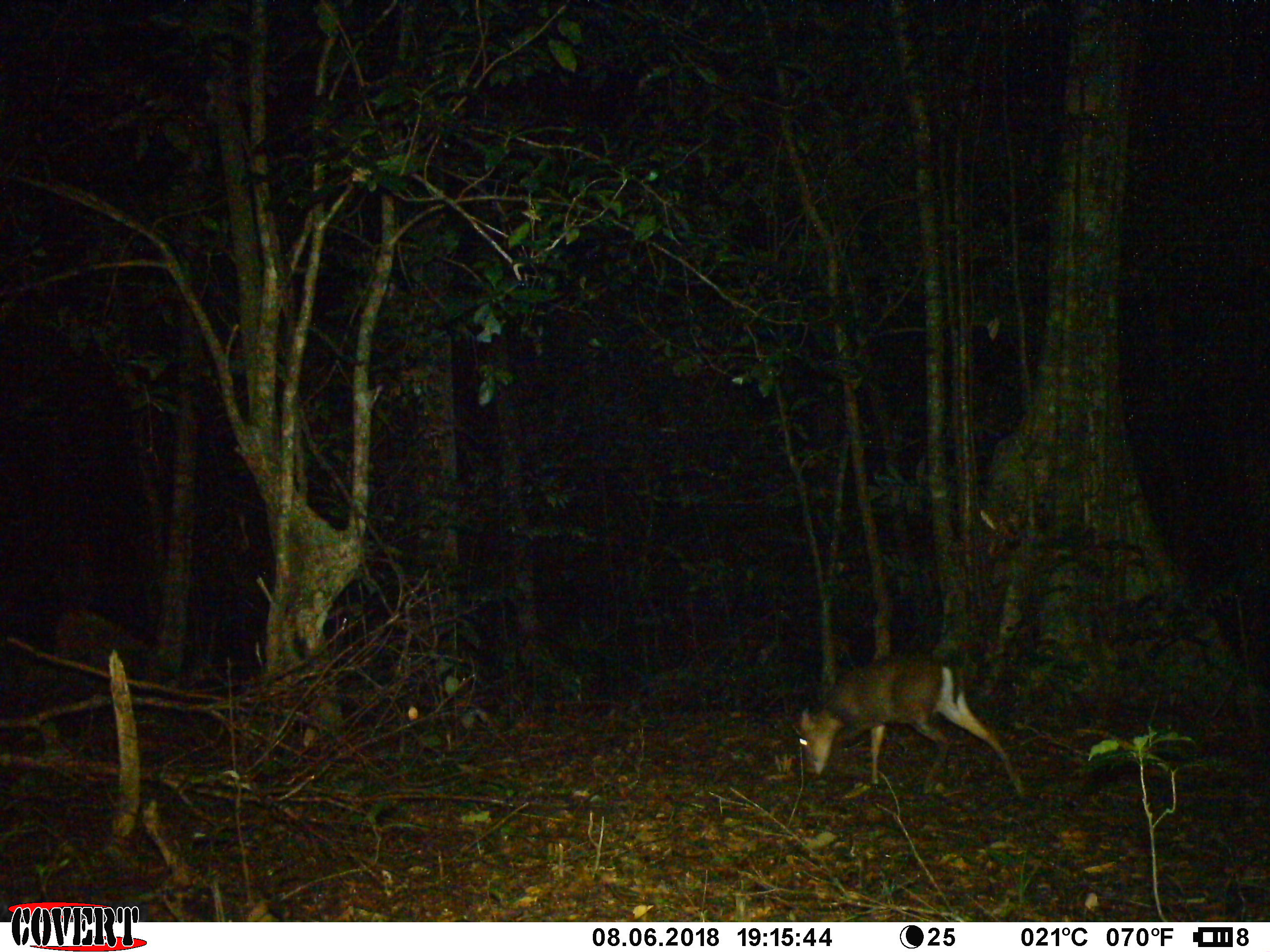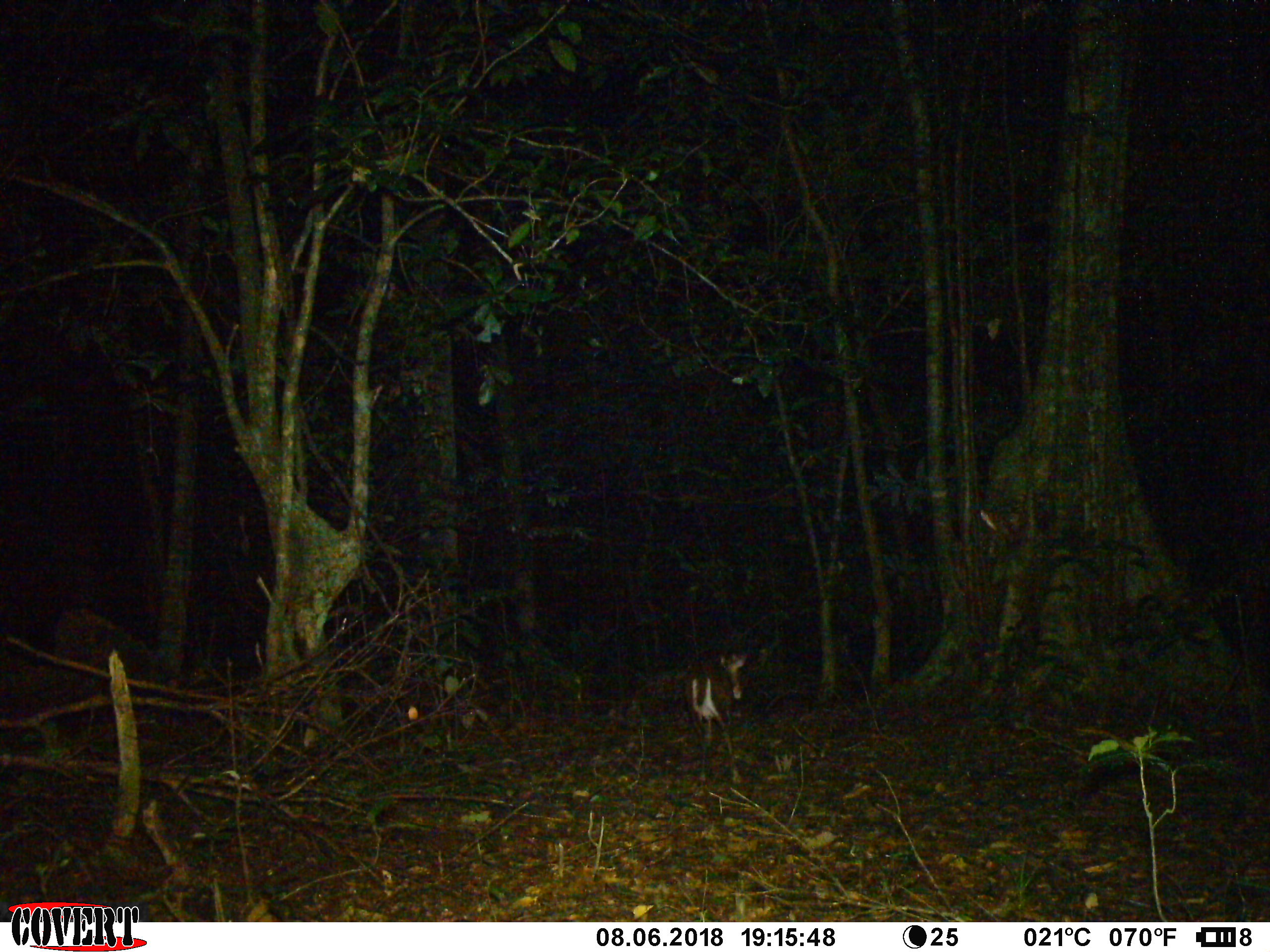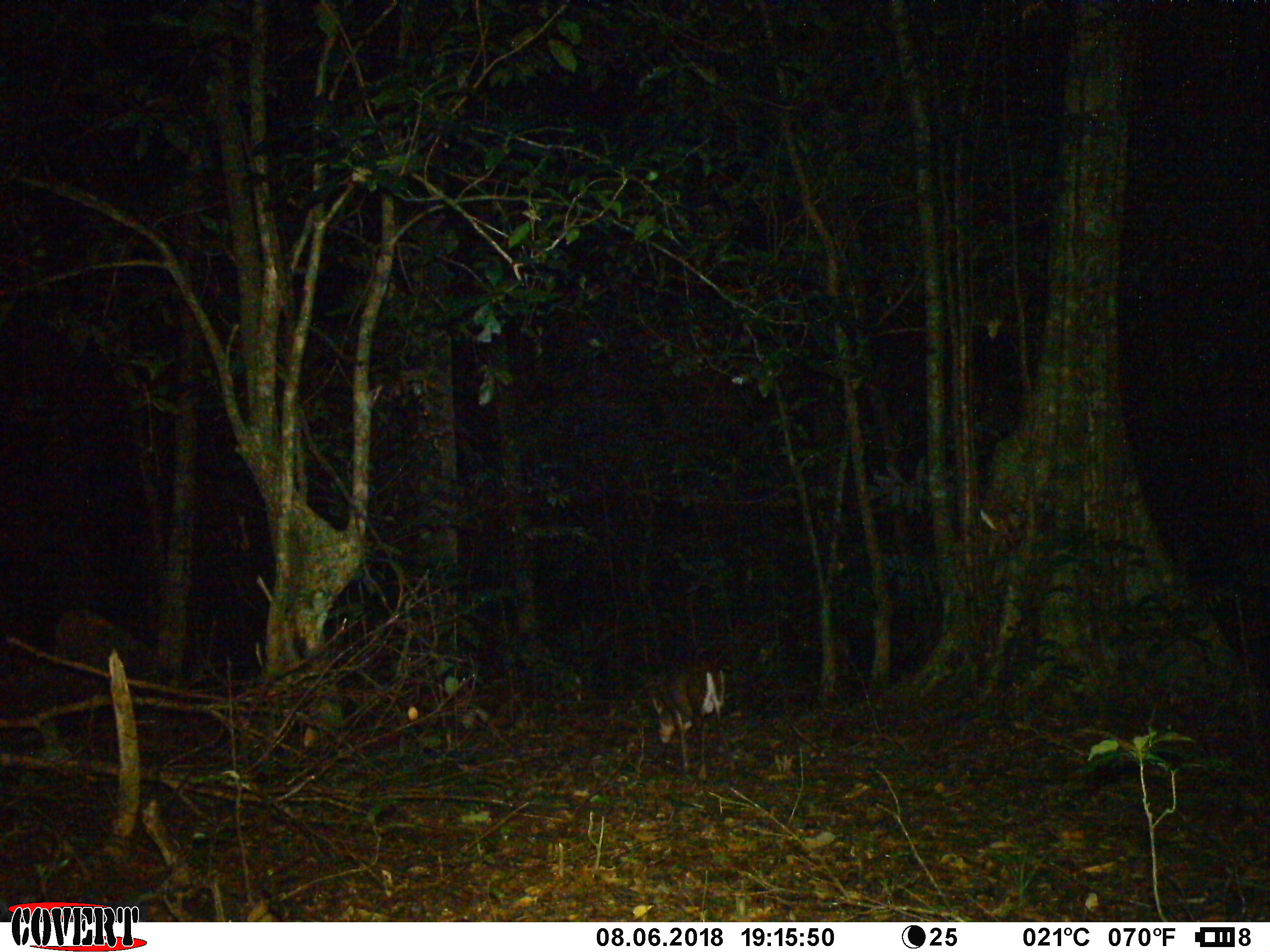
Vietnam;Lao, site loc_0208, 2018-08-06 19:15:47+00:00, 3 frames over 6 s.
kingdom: Animalia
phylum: Chordata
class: Mammalia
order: Artiodactyla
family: Cervidae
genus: Muntiacus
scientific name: Muntiacus rooseveltorum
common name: roosevelt's muntjac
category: roosevelts muntjac group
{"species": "roosevelts muntjac group (roosevelt's muntjac) (Muntiacus rooseveltorum)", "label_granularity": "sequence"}